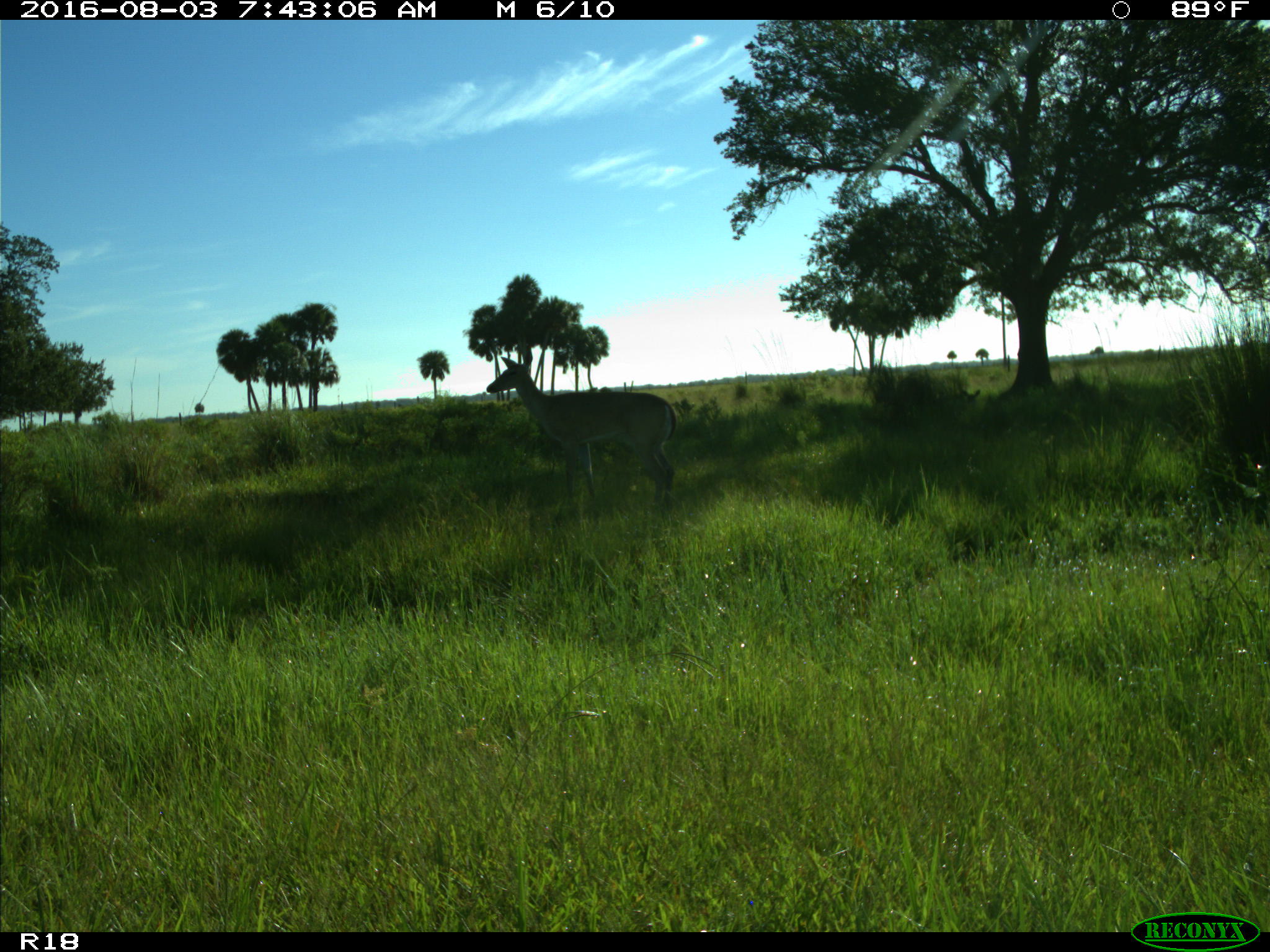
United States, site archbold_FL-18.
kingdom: Animalia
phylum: Chordata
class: Mammalia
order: Artiodactyla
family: Cervidae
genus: Odocoileus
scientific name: Odocoileus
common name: deer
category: unidentified deer